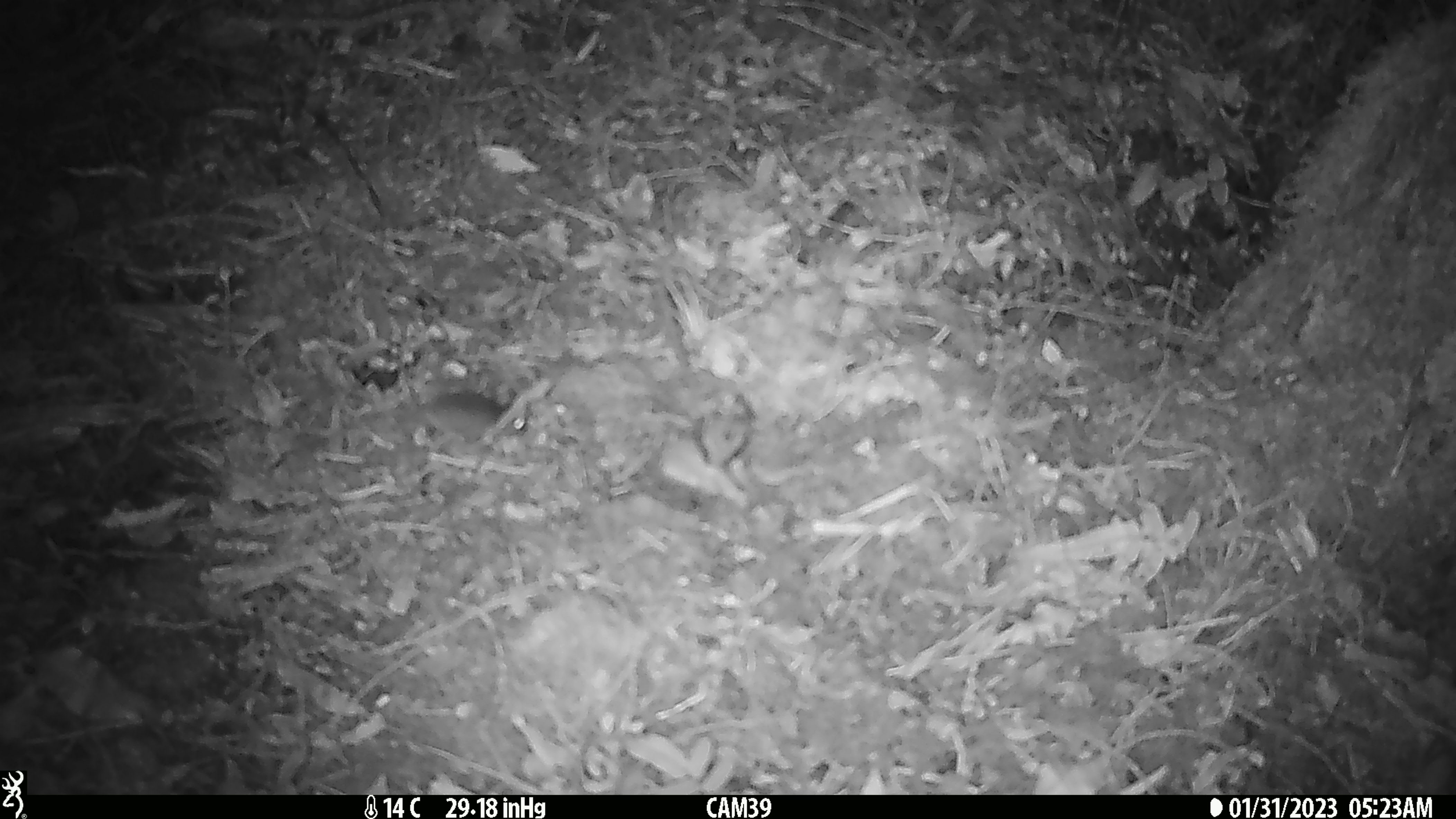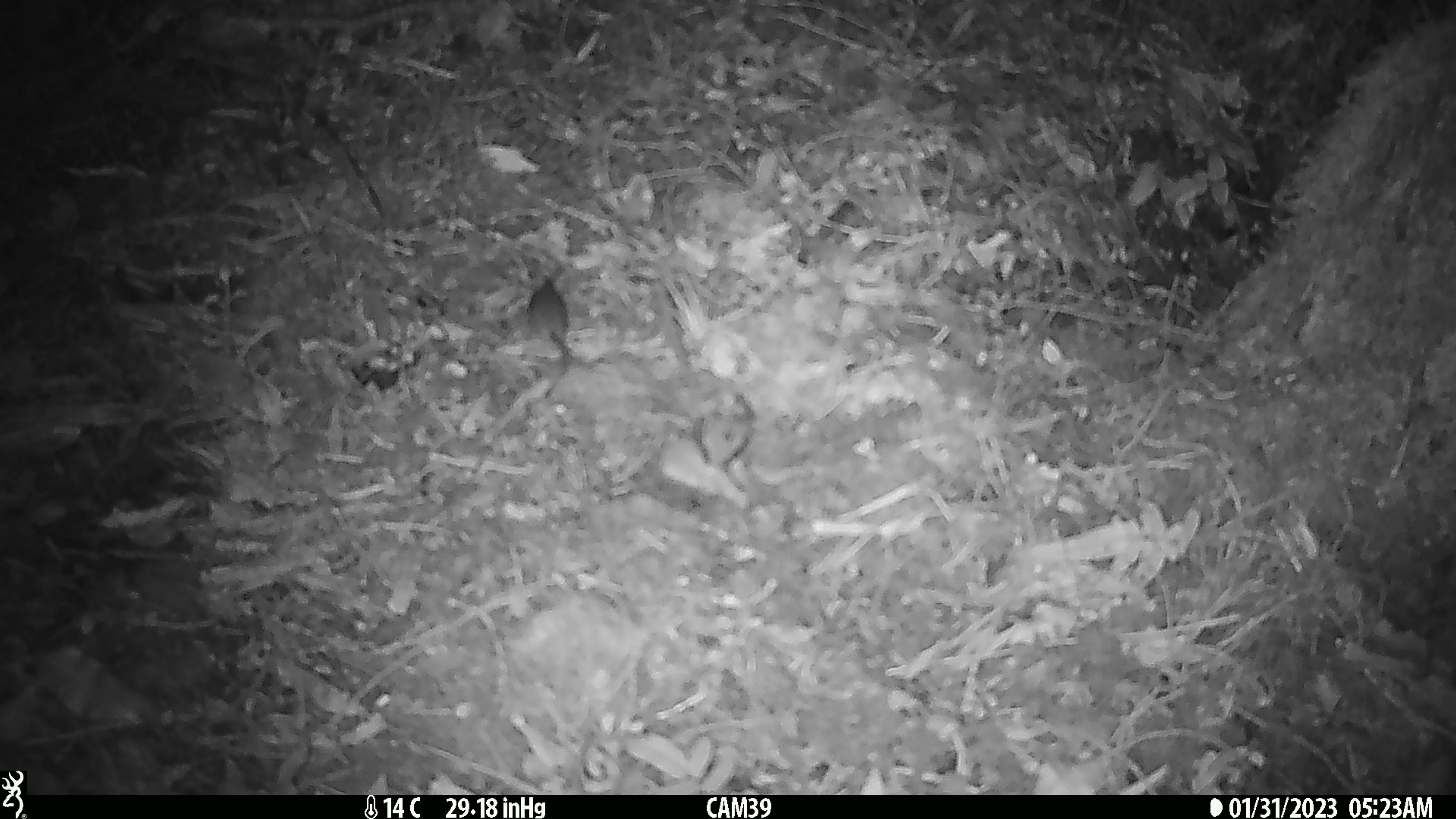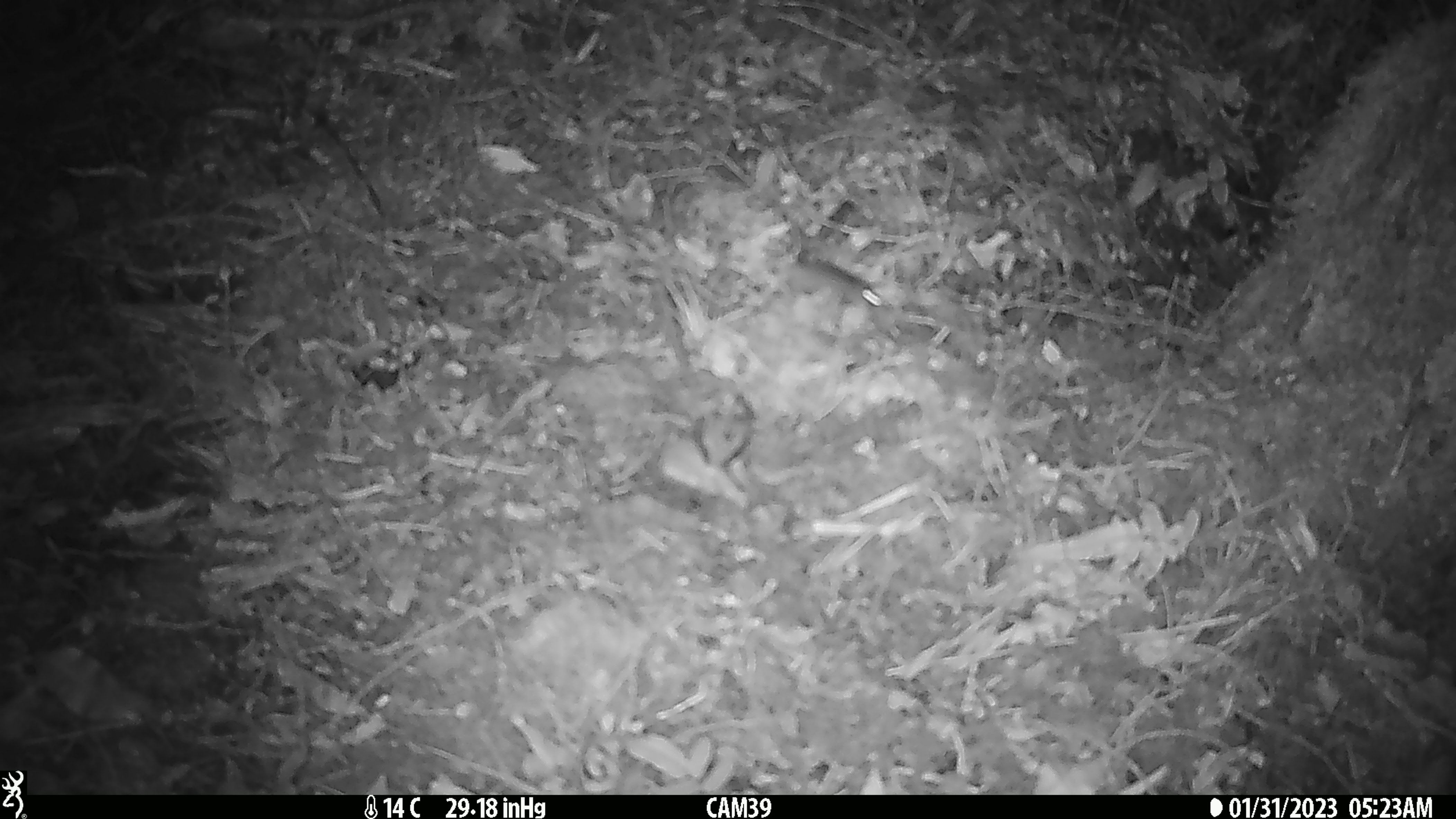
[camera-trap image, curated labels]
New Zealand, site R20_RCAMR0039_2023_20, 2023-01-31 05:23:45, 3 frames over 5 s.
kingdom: Animalia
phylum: Chordata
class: Mammalia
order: Rodentia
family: Muridae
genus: Mus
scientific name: Mus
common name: mouse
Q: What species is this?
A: Mouse (Mus).